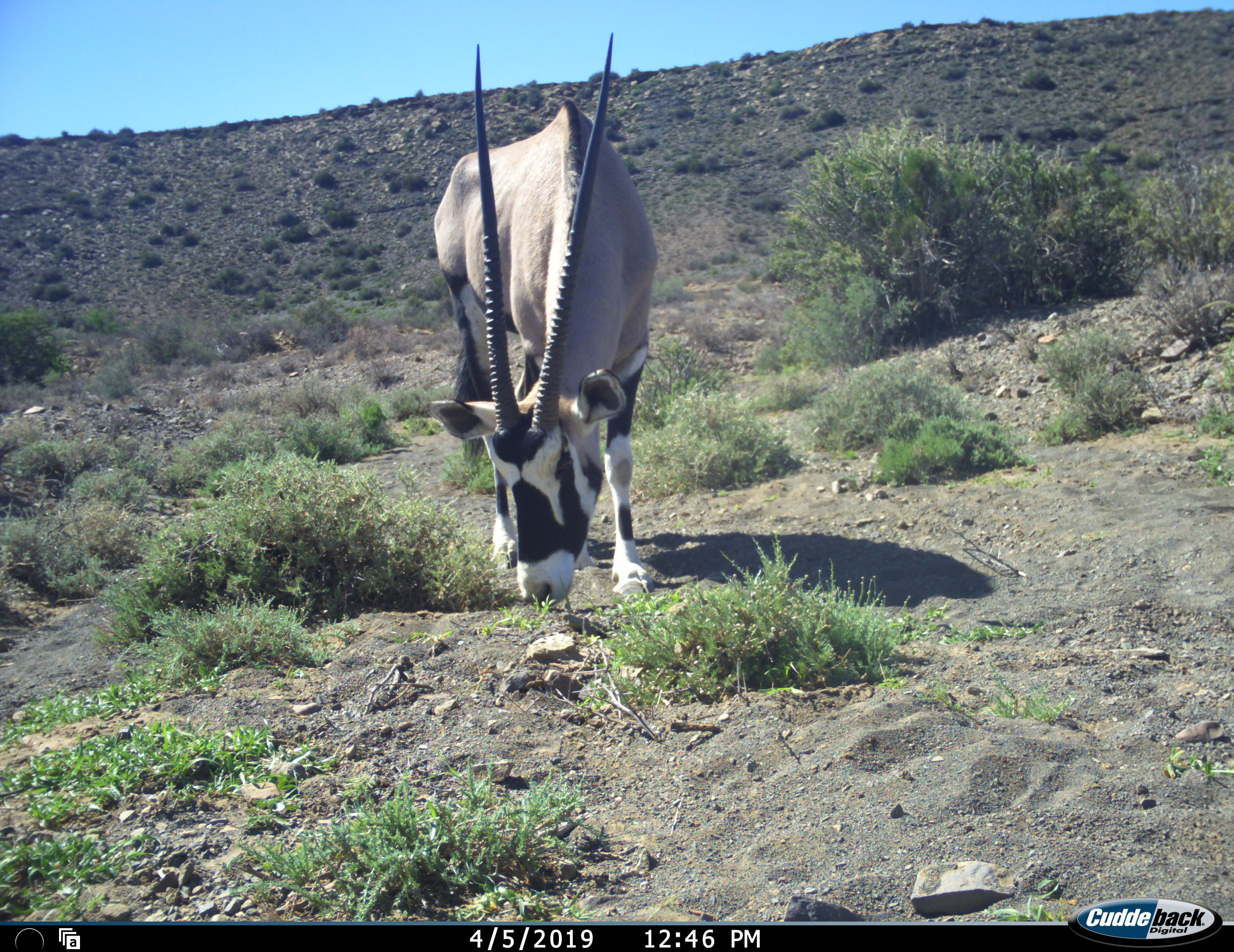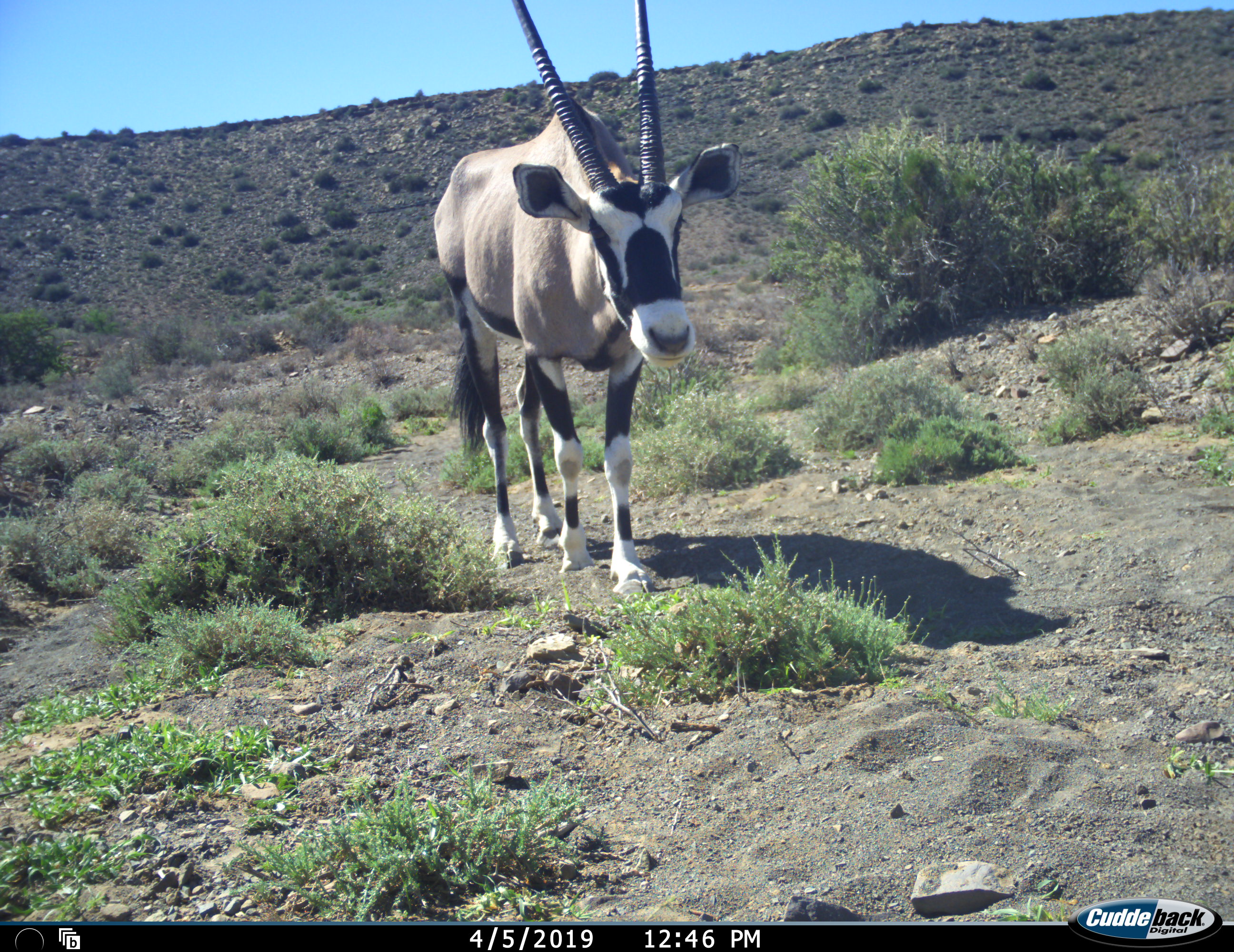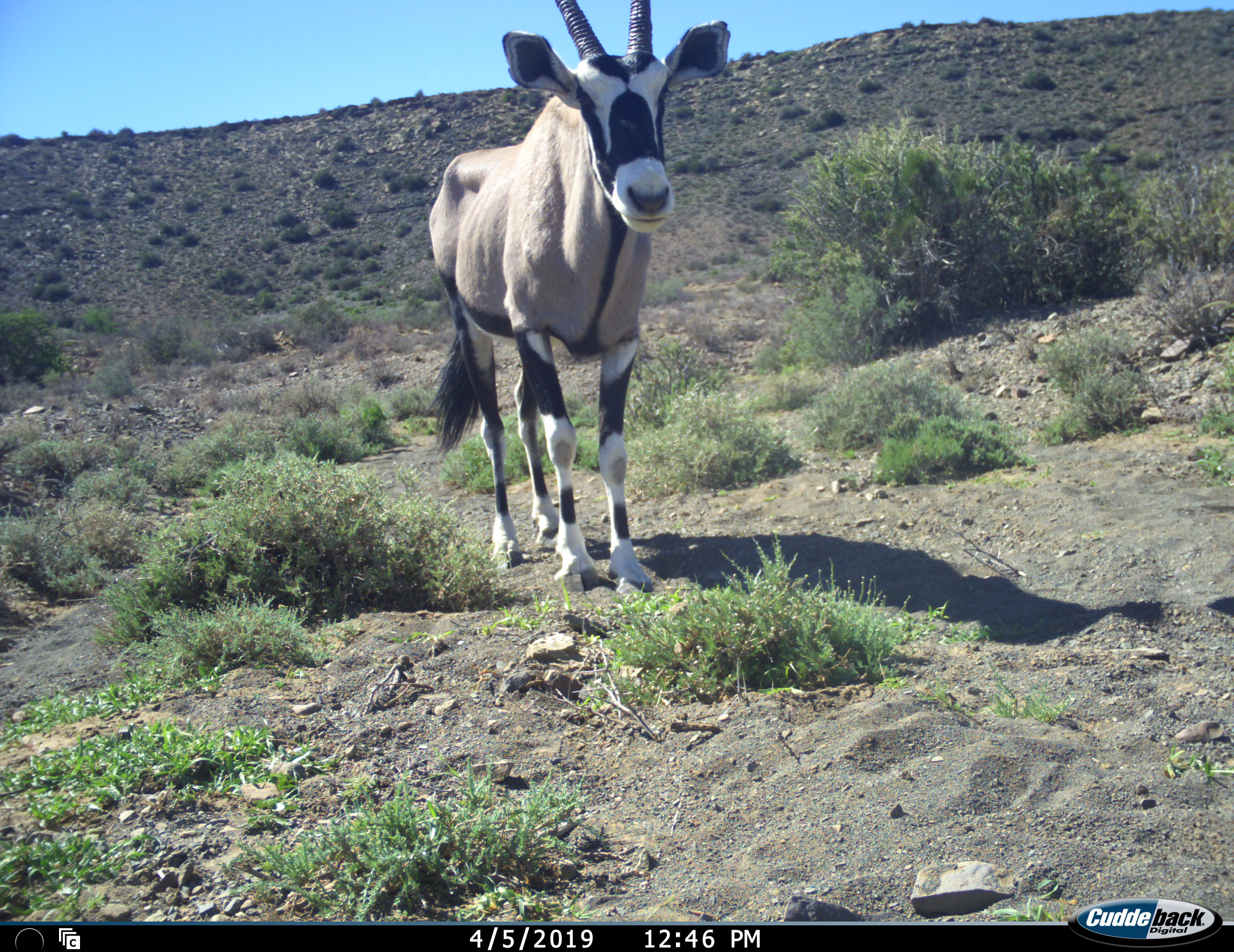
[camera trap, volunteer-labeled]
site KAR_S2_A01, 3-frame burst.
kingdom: Animalia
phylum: Chordata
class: Mammalia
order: Artiodactyla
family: Bovidae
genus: Oryx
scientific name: Oryx gazella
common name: gemsbok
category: oryx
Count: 1.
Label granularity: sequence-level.